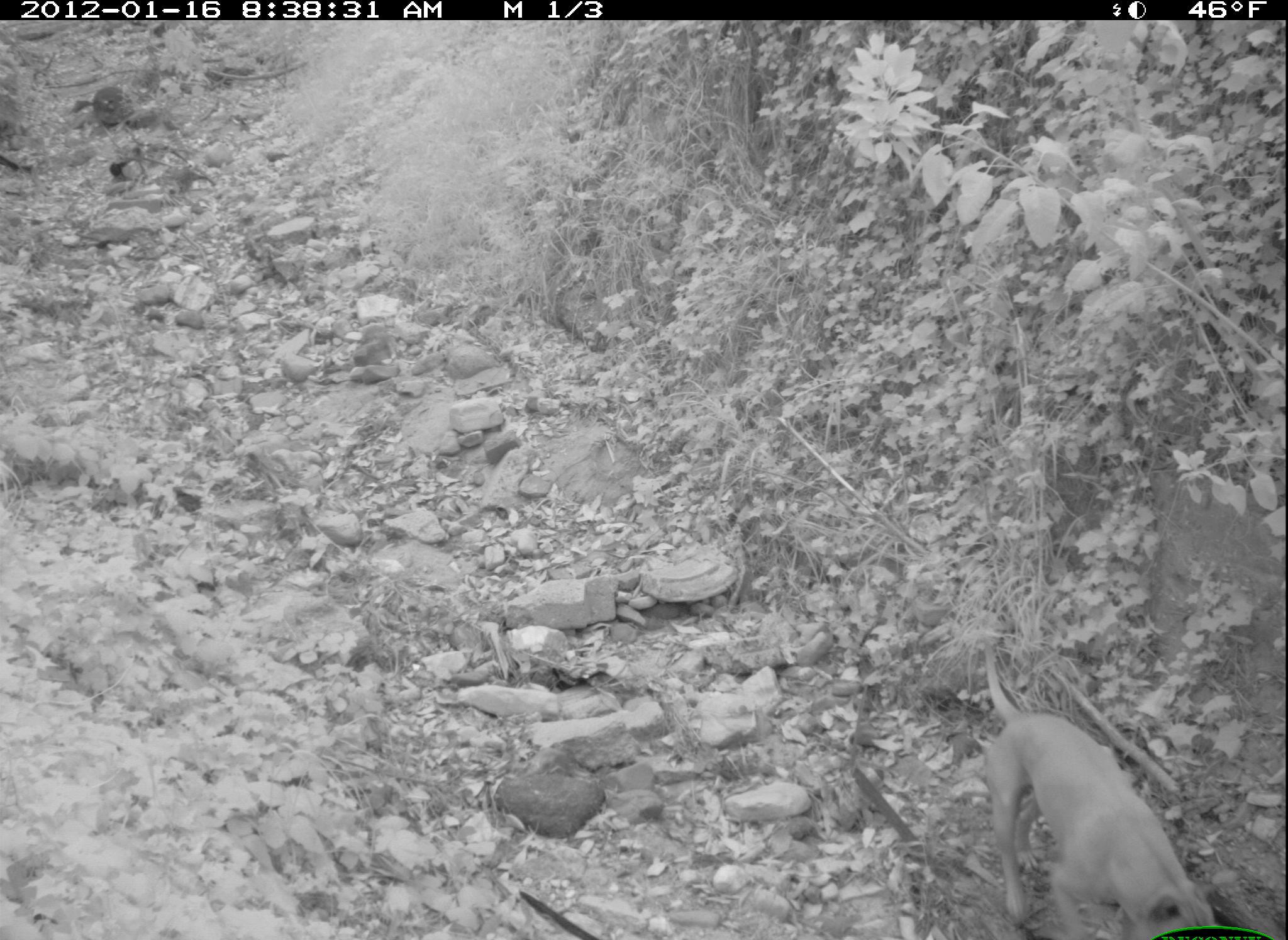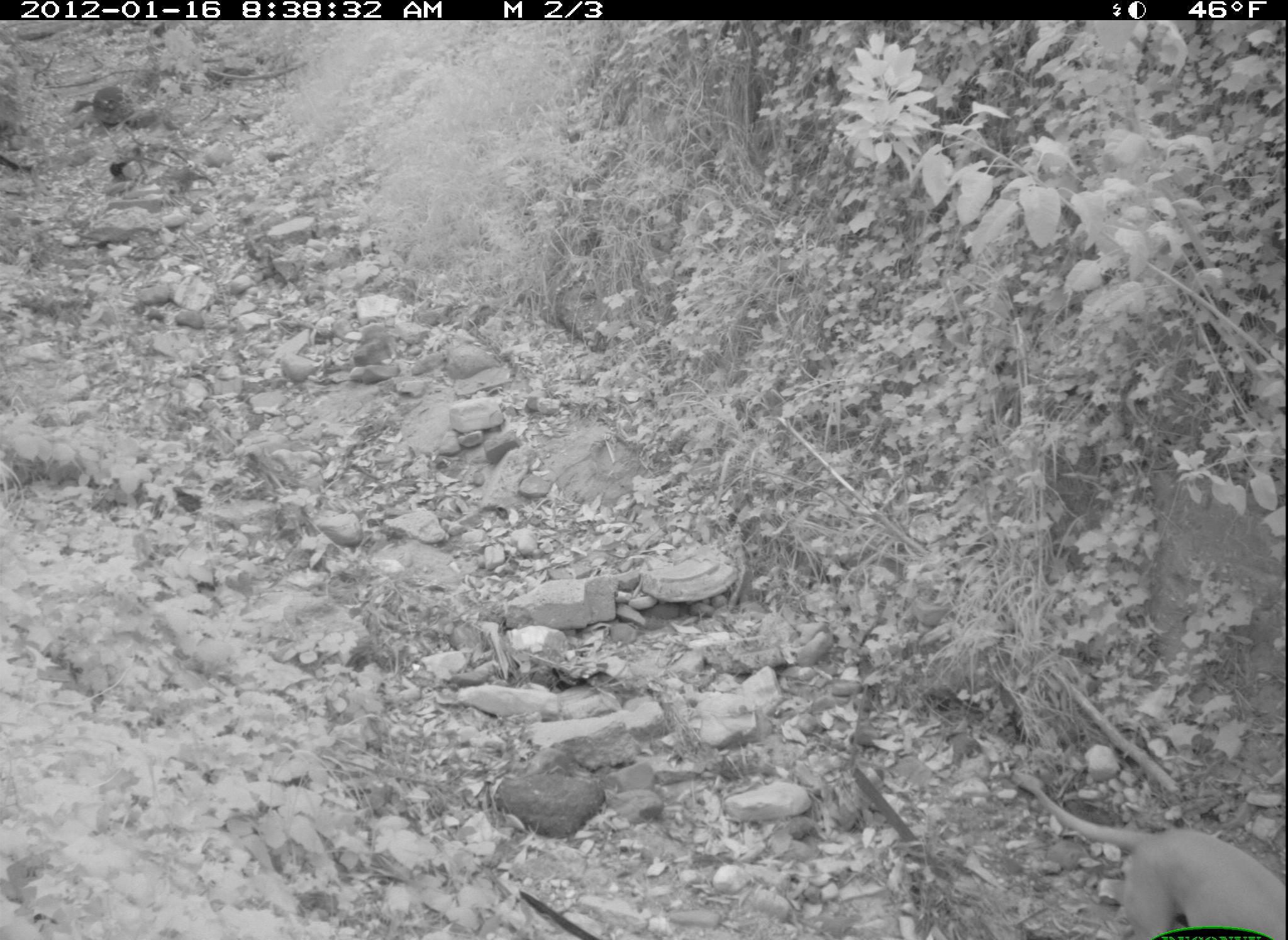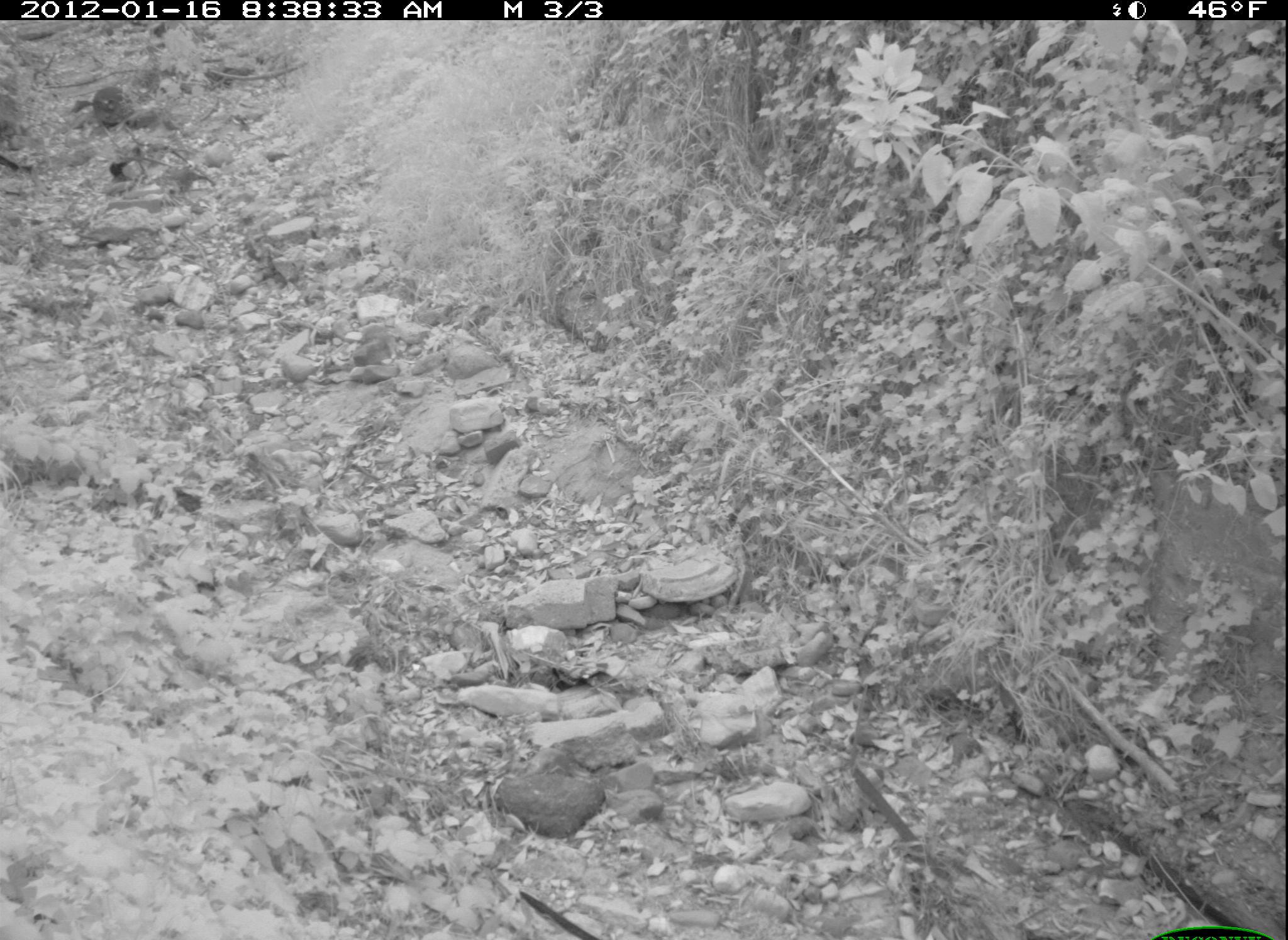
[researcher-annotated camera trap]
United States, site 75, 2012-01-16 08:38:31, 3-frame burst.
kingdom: Animalia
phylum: Chordata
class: Mammalia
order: Carnivora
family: Canidae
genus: Canis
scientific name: Canis familiaris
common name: domestic dog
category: dog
Dog (domestic dog) (Canis familiaris).